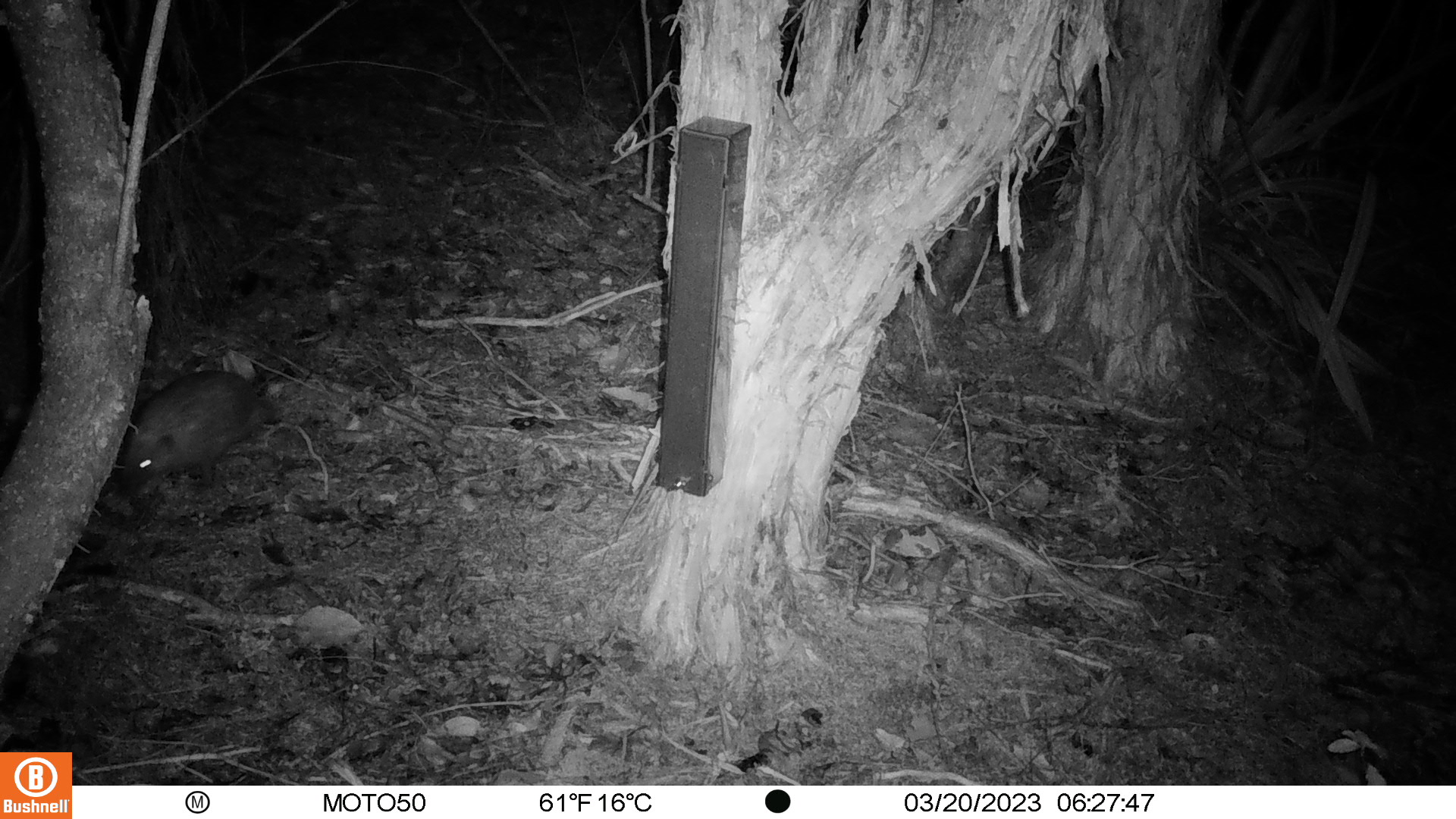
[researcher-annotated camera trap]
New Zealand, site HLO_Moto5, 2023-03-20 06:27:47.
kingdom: Animalia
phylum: Chordata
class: Mammalia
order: Eulipotyphla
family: Erinaceidae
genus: Erinaceus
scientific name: Erinaceus europaeus europaeus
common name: european hedgehog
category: hedgehog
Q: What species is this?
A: Hedgehog (european hedgehog) (Erinaceus europaeus europaeus).